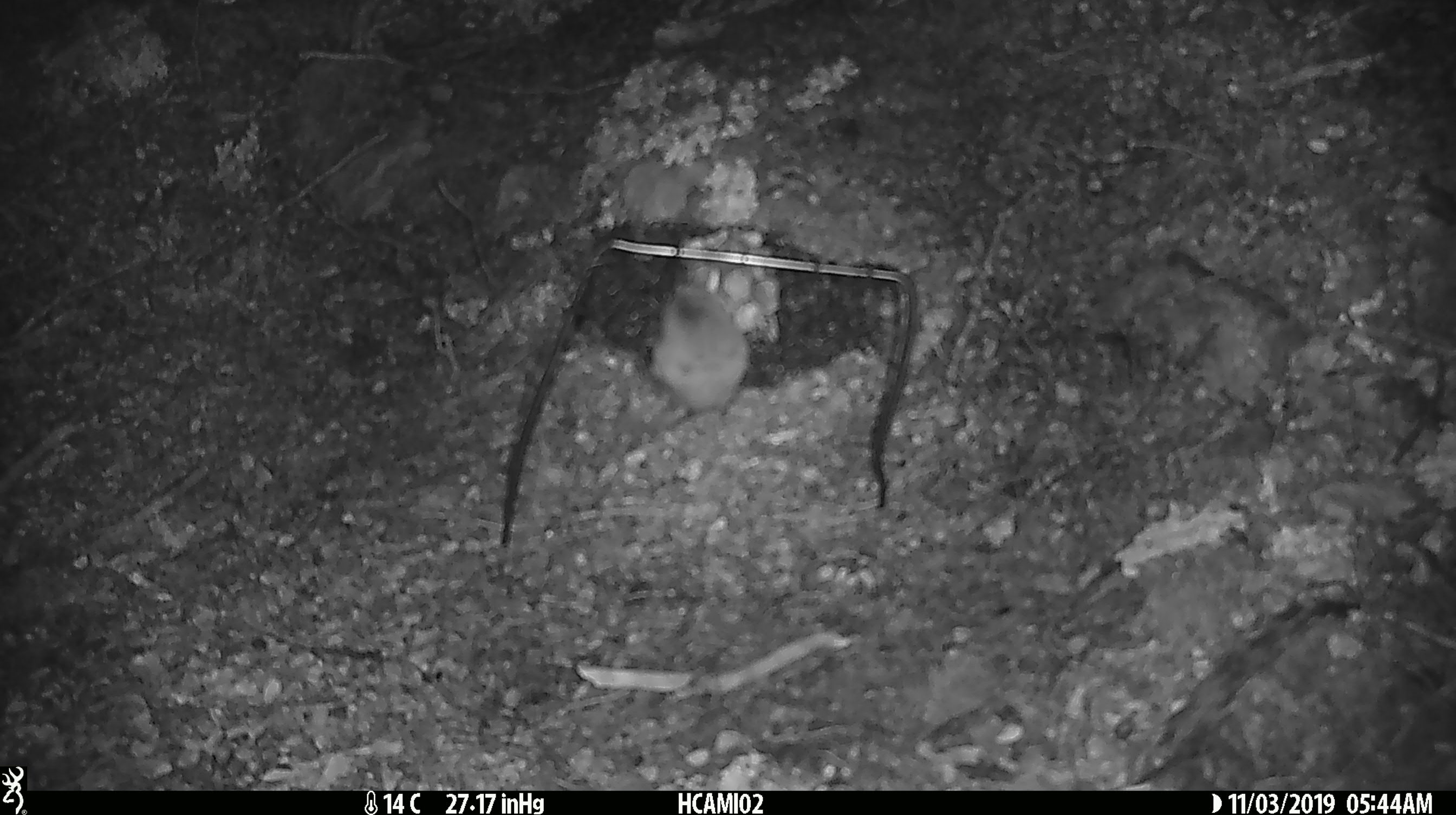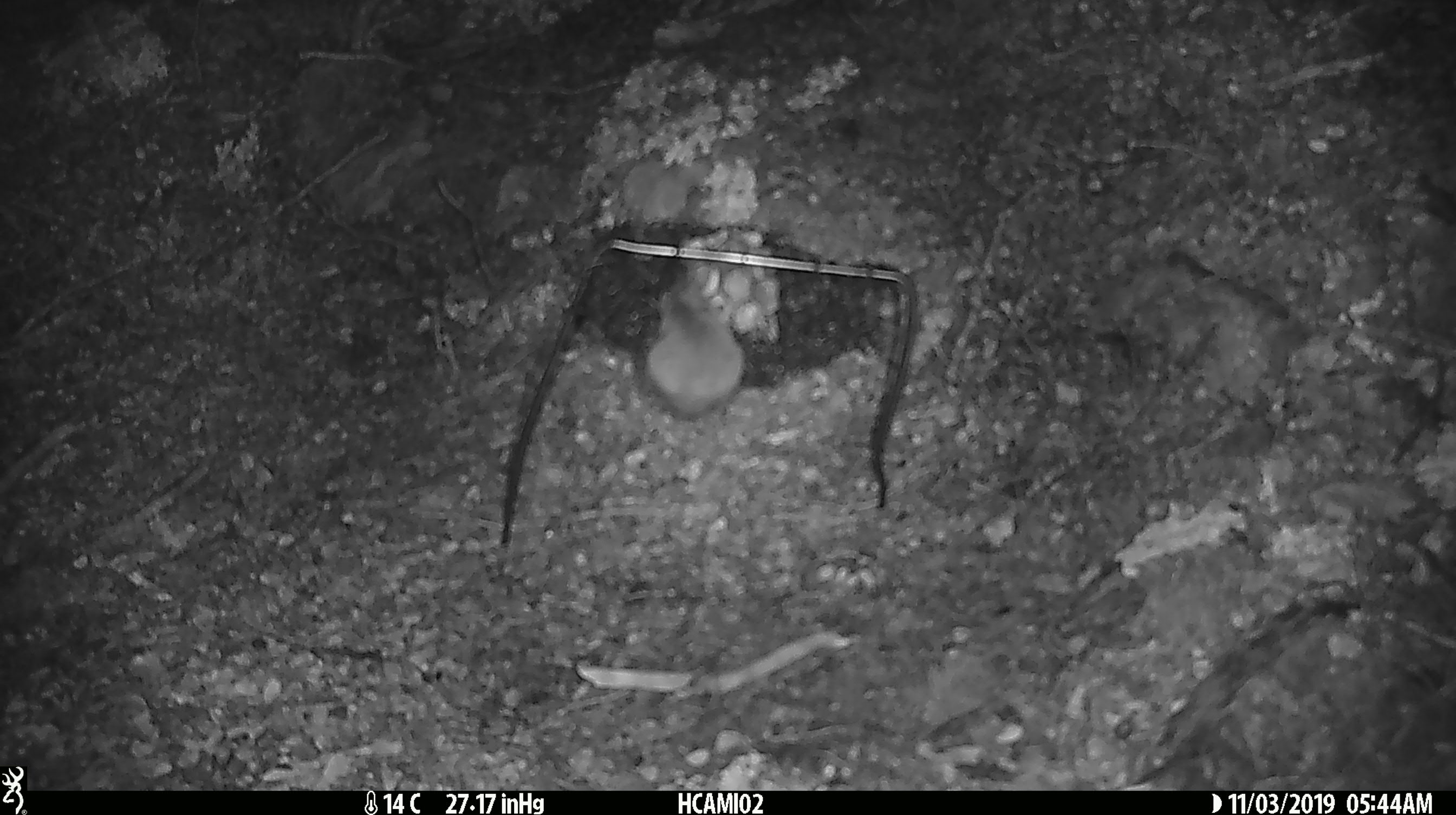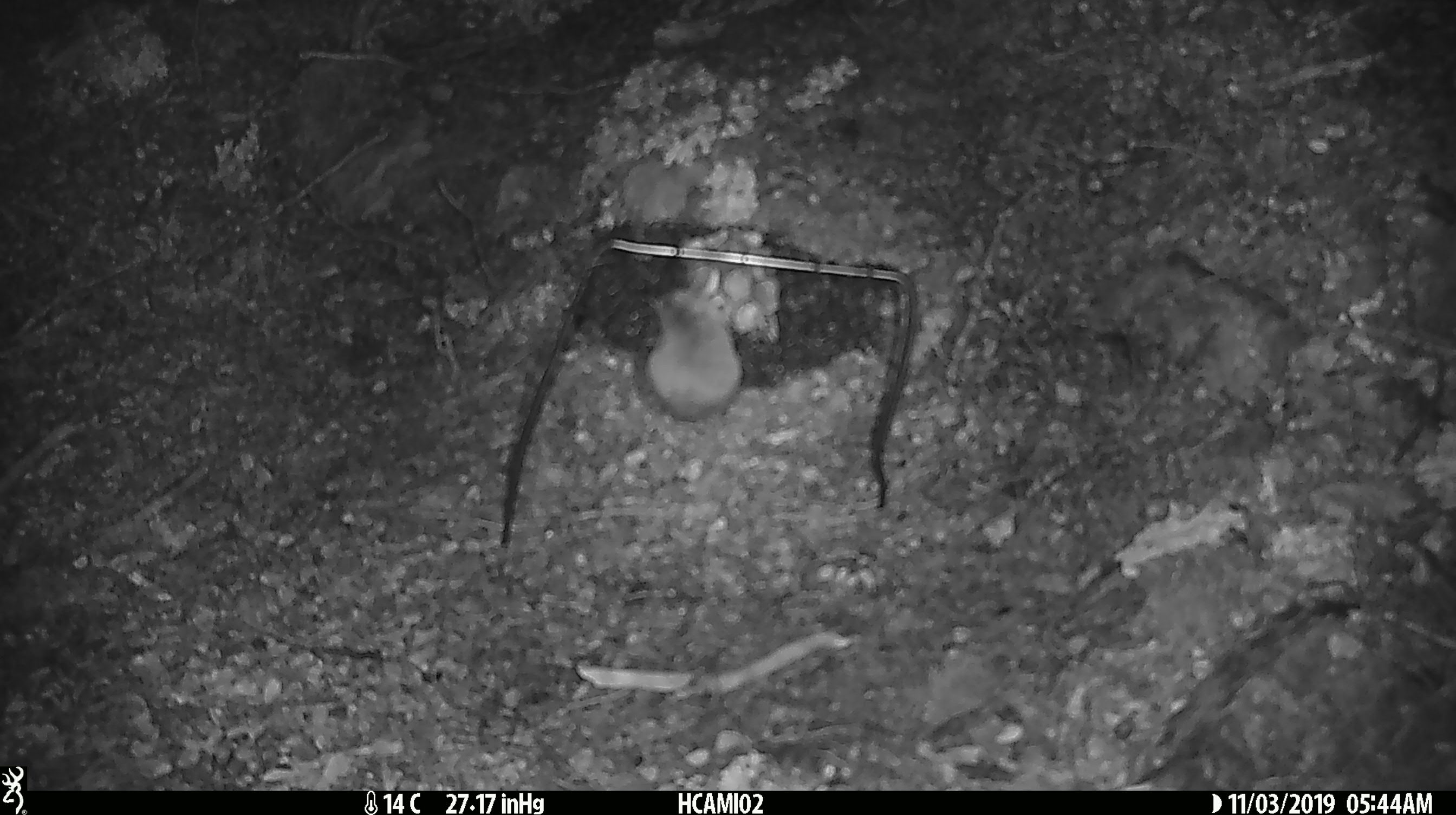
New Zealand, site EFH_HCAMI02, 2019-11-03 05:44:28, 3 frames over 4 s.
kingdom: Animalia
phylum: Chordata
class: Mammalia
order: Rodentia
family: Muridae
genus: Mus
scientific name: Mus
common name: mouse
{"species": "mouse (Mus)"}